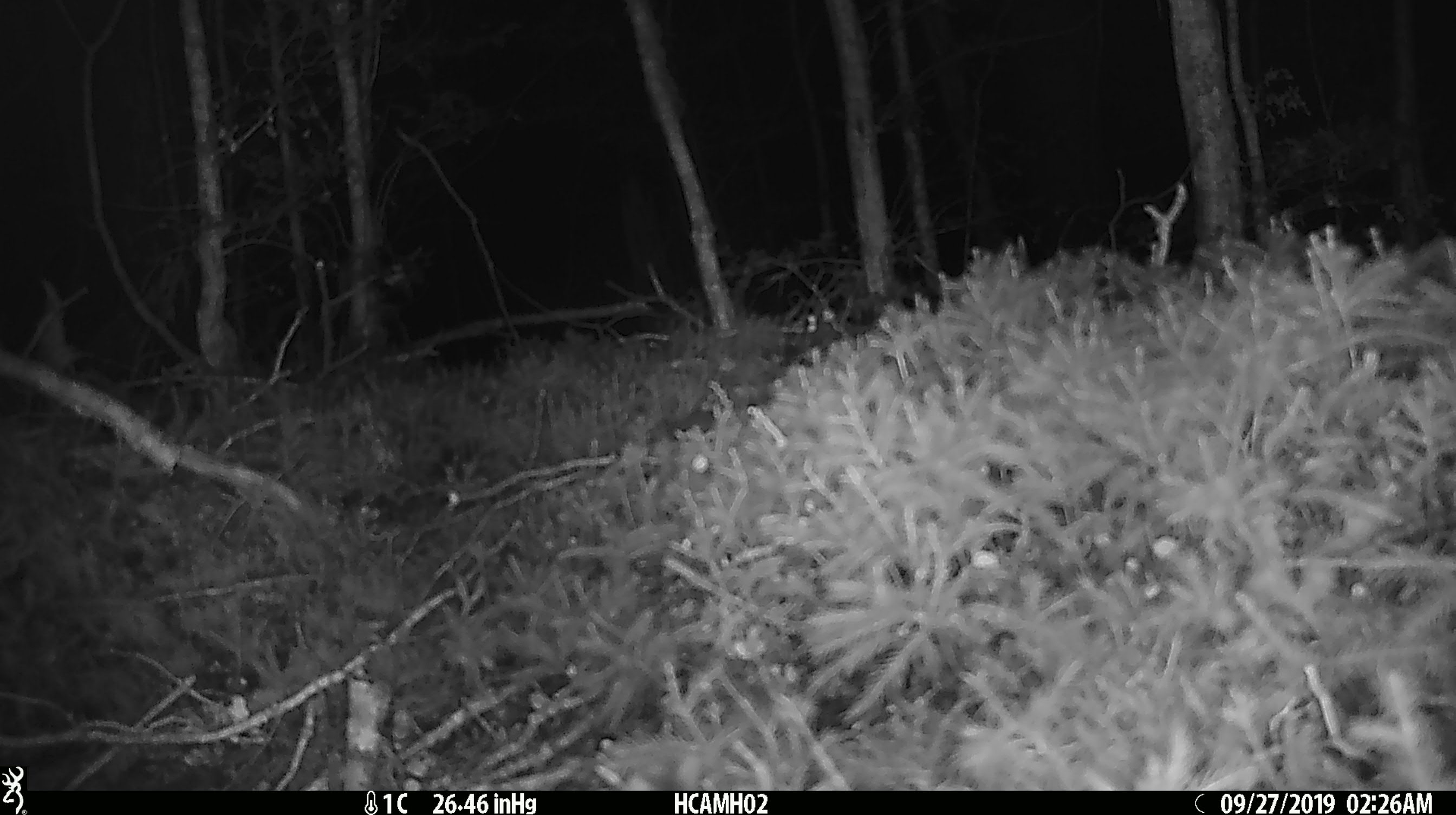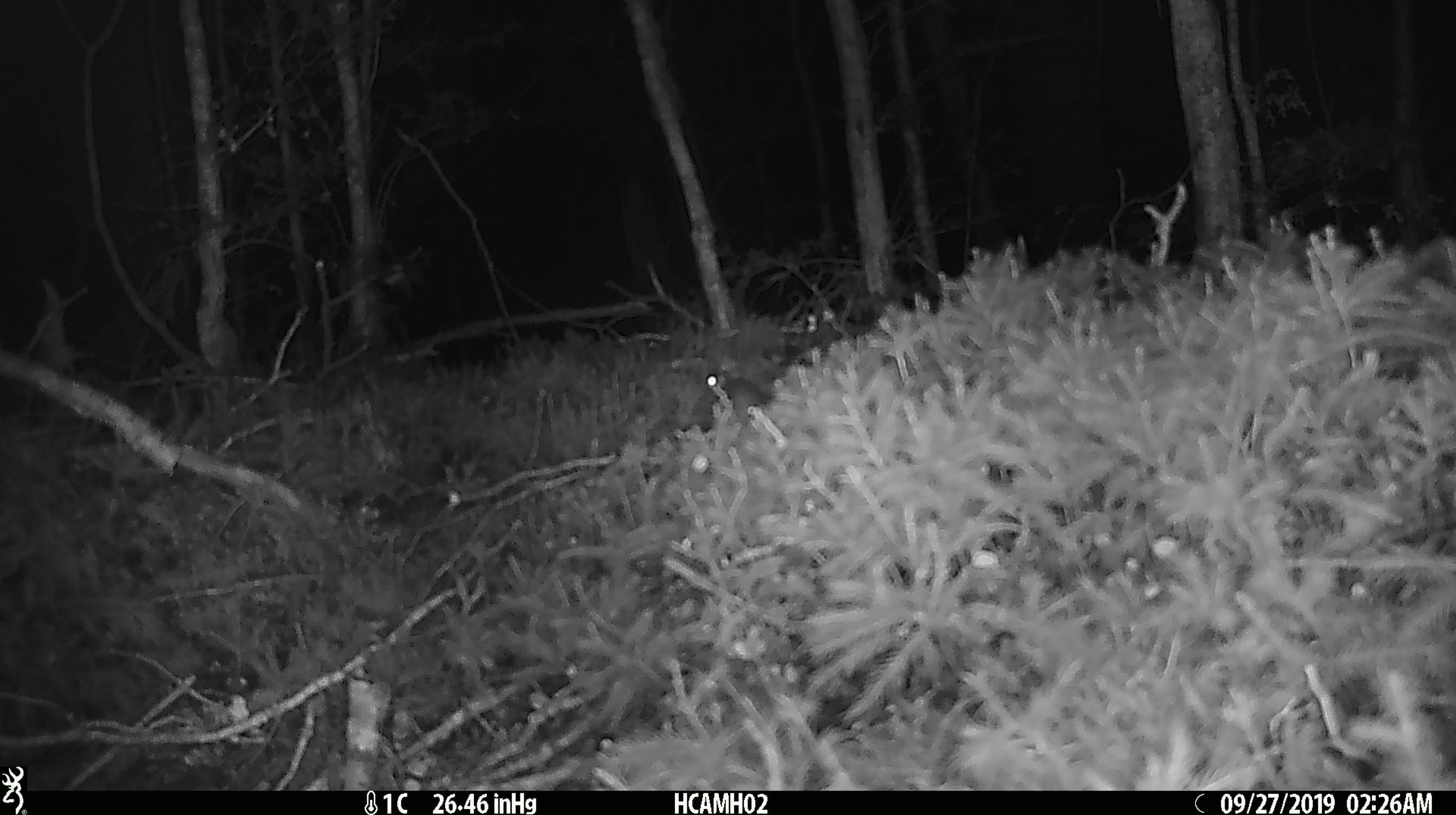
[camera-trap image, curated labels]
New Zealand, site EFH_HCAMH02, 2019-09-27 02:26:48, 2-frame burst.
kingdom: Animalia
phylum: Chordata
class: Mammalia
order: Rodentia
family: Muridae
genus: Mus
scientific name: Mus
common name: mouse